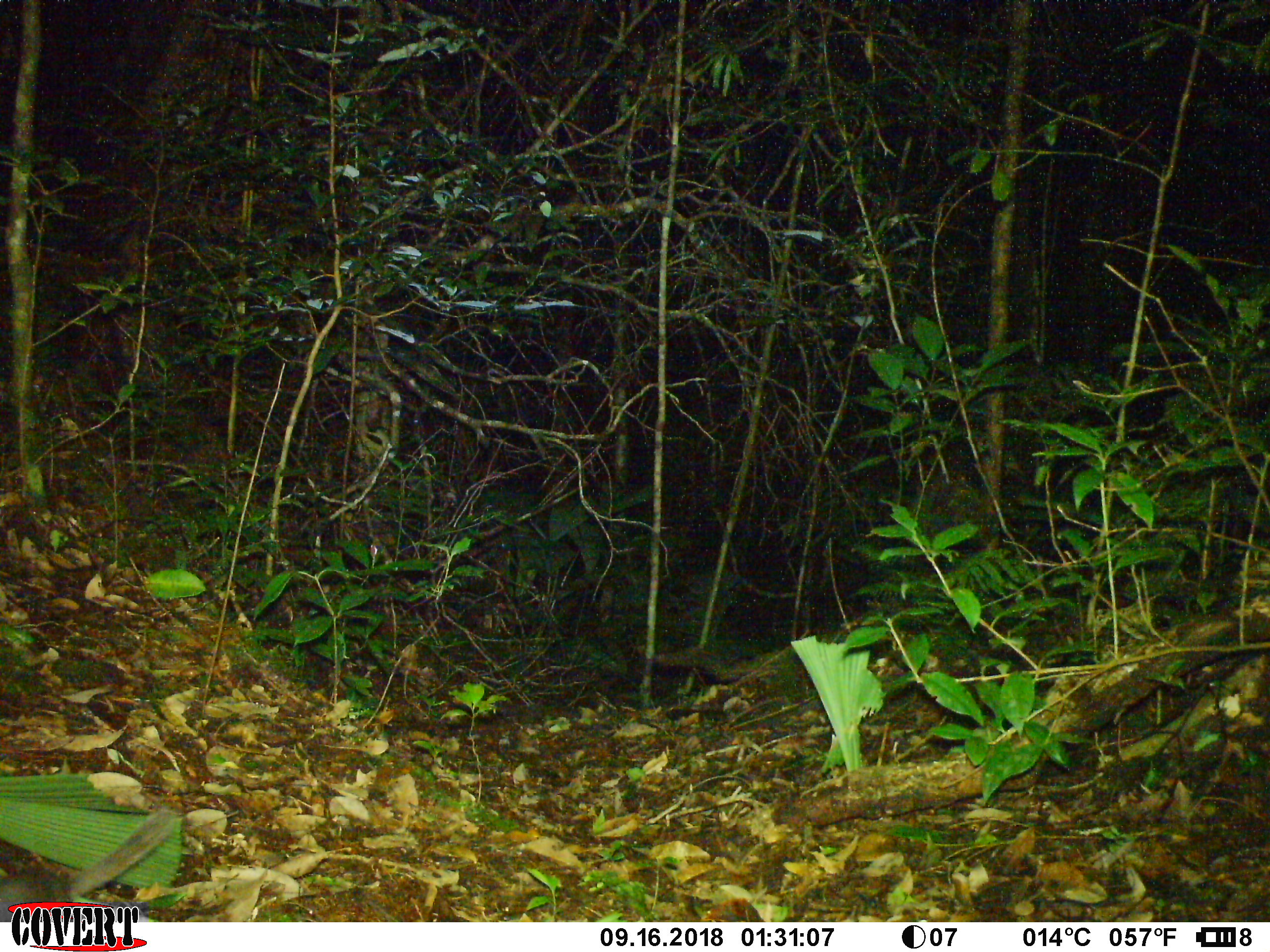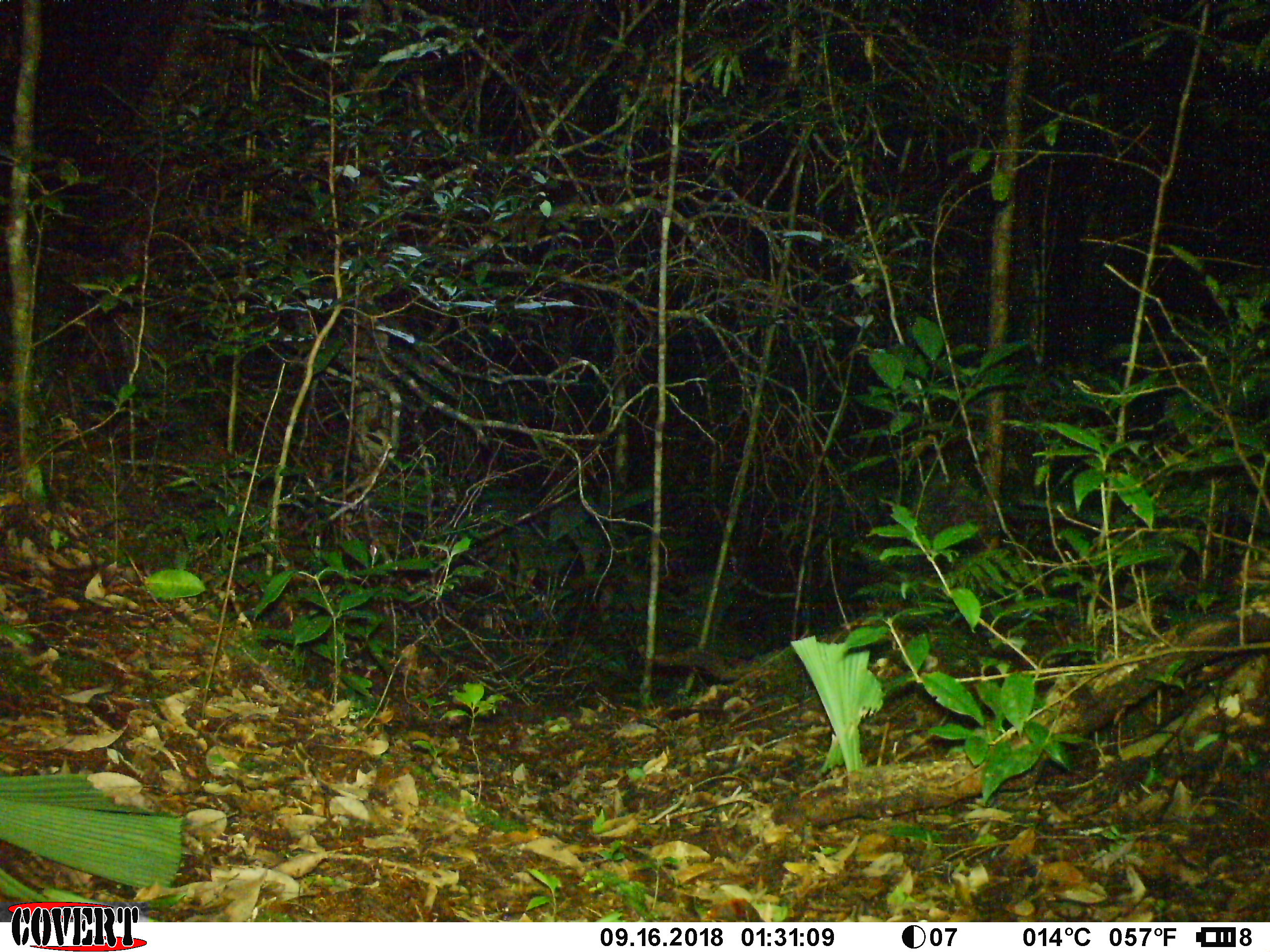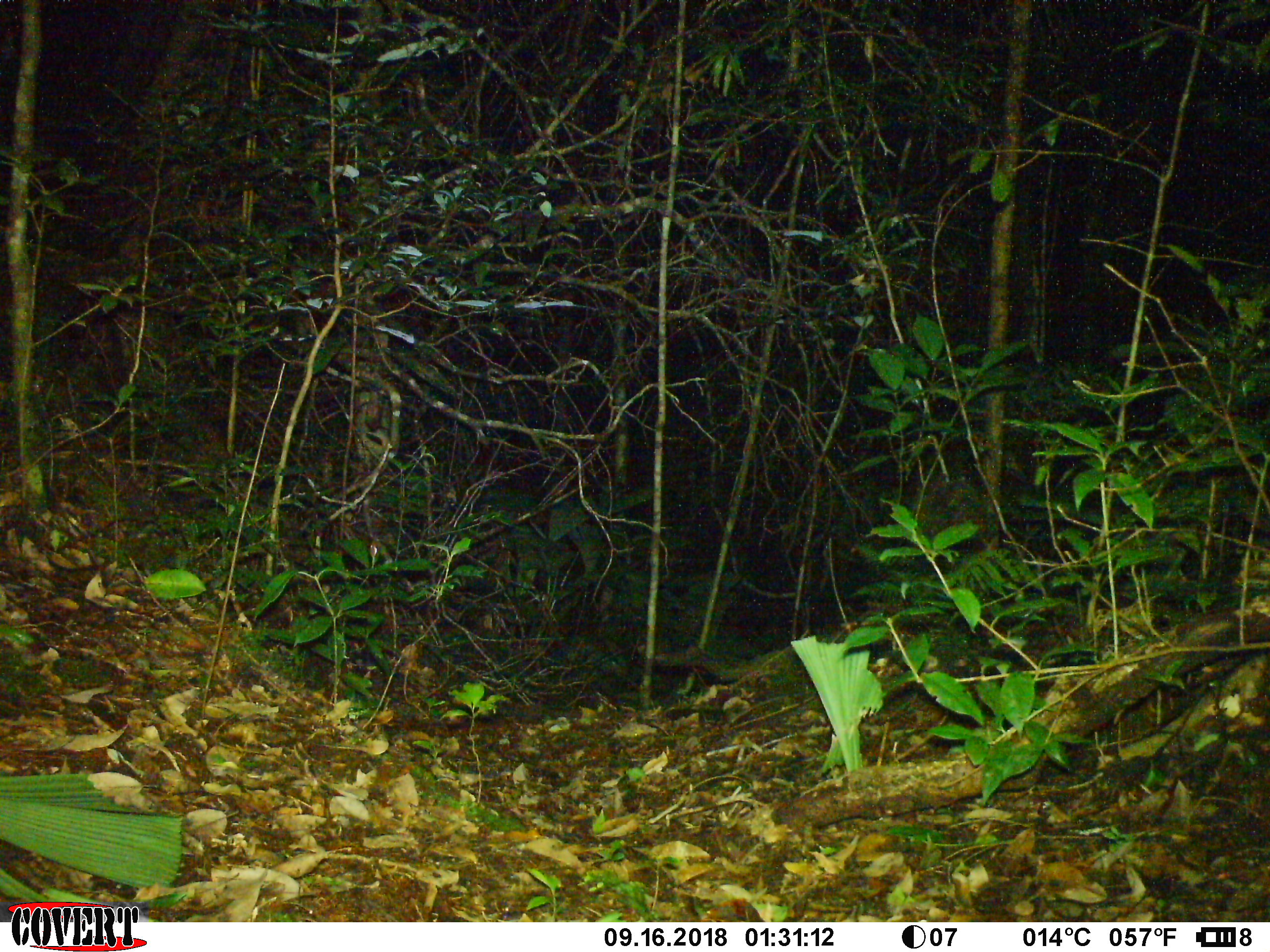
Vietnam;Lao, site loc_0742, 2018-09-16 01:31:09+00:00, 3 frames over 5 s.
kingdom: Animalia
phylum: Chordata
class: Mammalia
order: Carnivora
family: Mustelidae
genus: Melogale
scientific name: Melogale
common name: ferret badger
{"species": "ferret badger (Melogale)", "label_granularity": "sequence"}